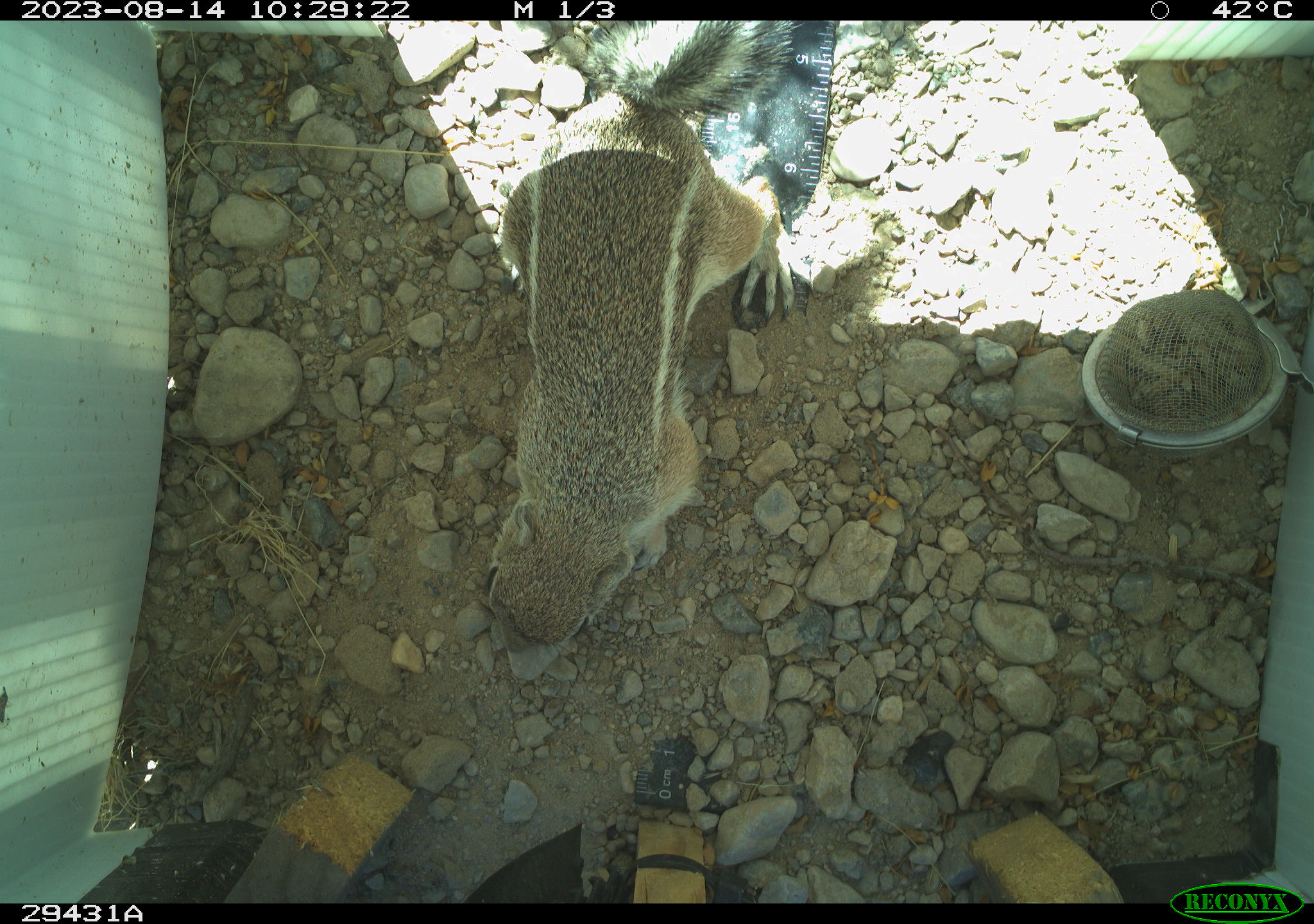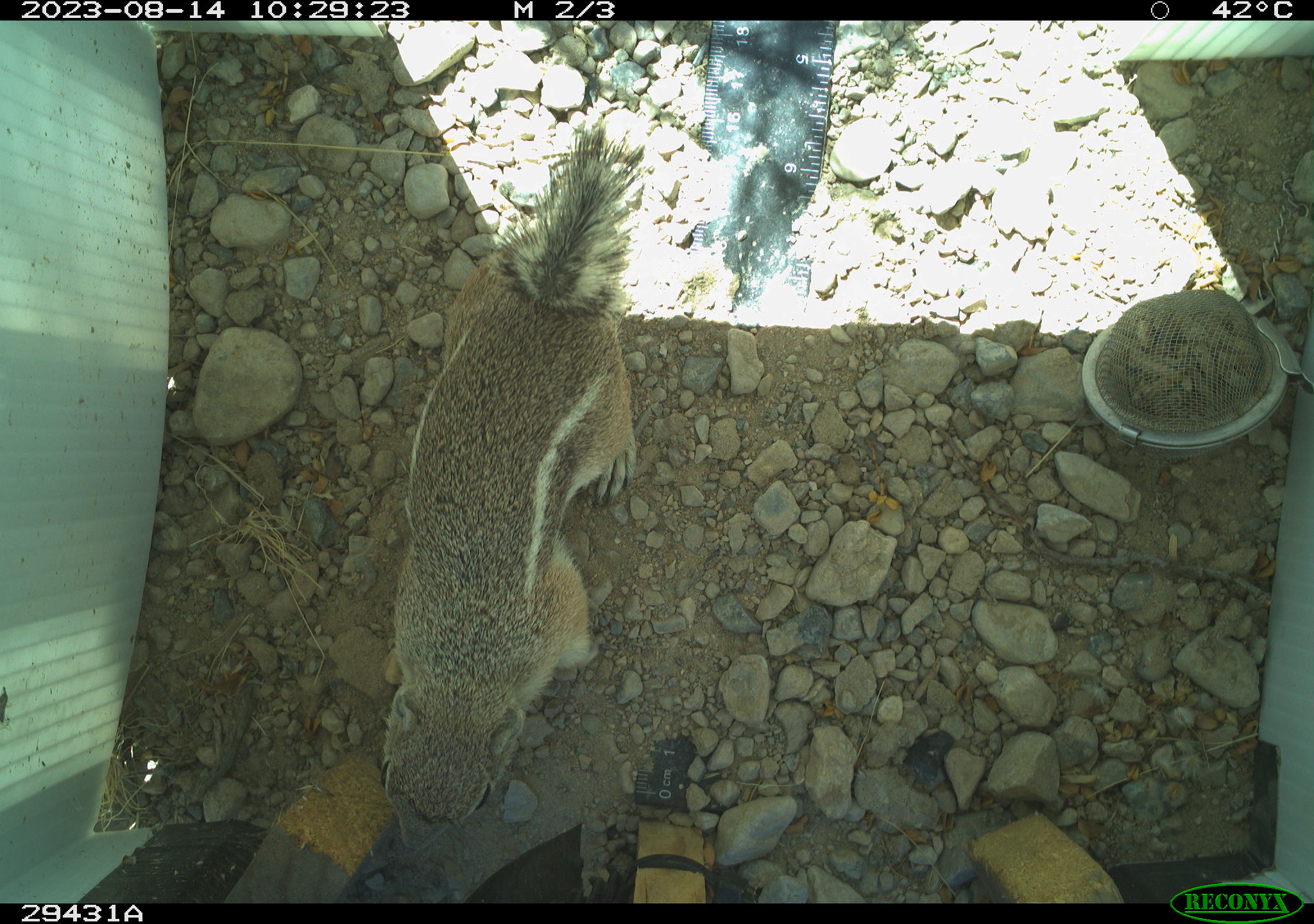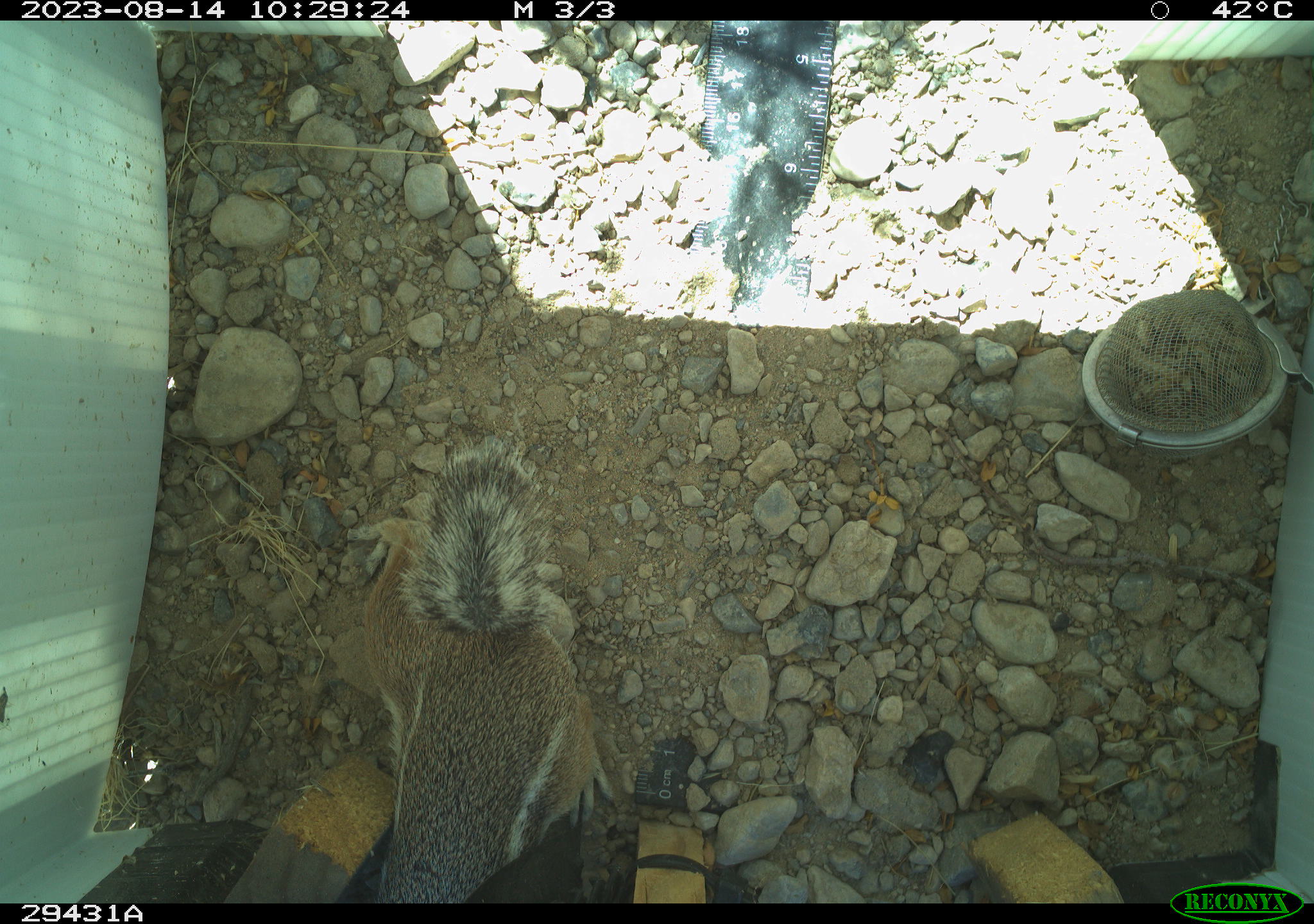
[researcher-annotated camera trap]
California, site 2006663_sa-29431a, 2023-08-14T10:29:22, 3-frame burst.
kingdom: Animalia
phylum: Chordata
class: Mammalia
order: Rodentia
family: Sciuridae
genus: Ammospermophilus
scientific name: Ammospermophilus leucurus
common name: white-tailed antelope squirrel